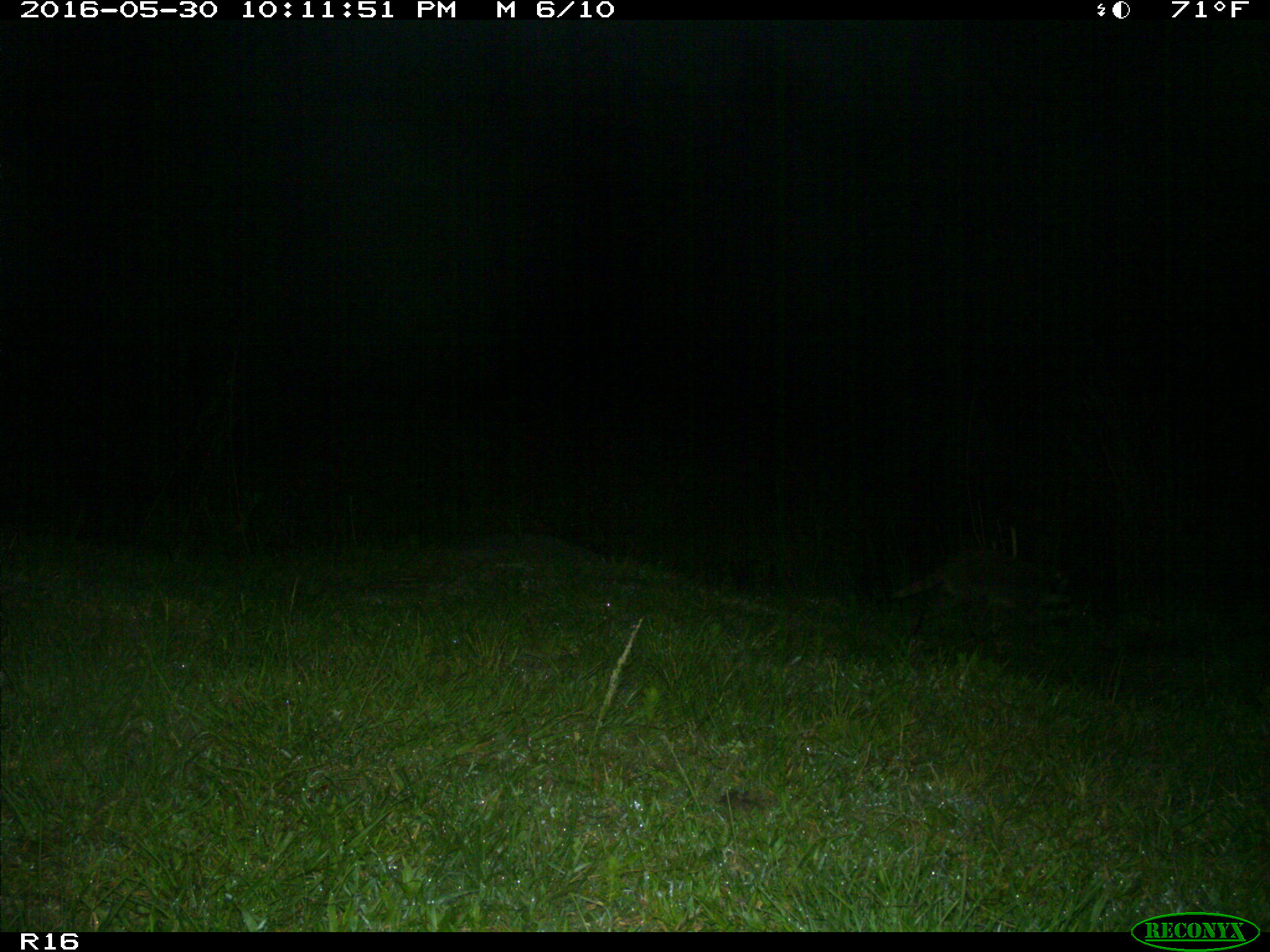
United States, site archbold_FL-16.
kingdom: Animalia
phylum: Chordata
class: Mammalia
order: Carnivora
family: Procyonidae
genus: Procyon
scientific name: Procyon lotor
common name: common raccoon